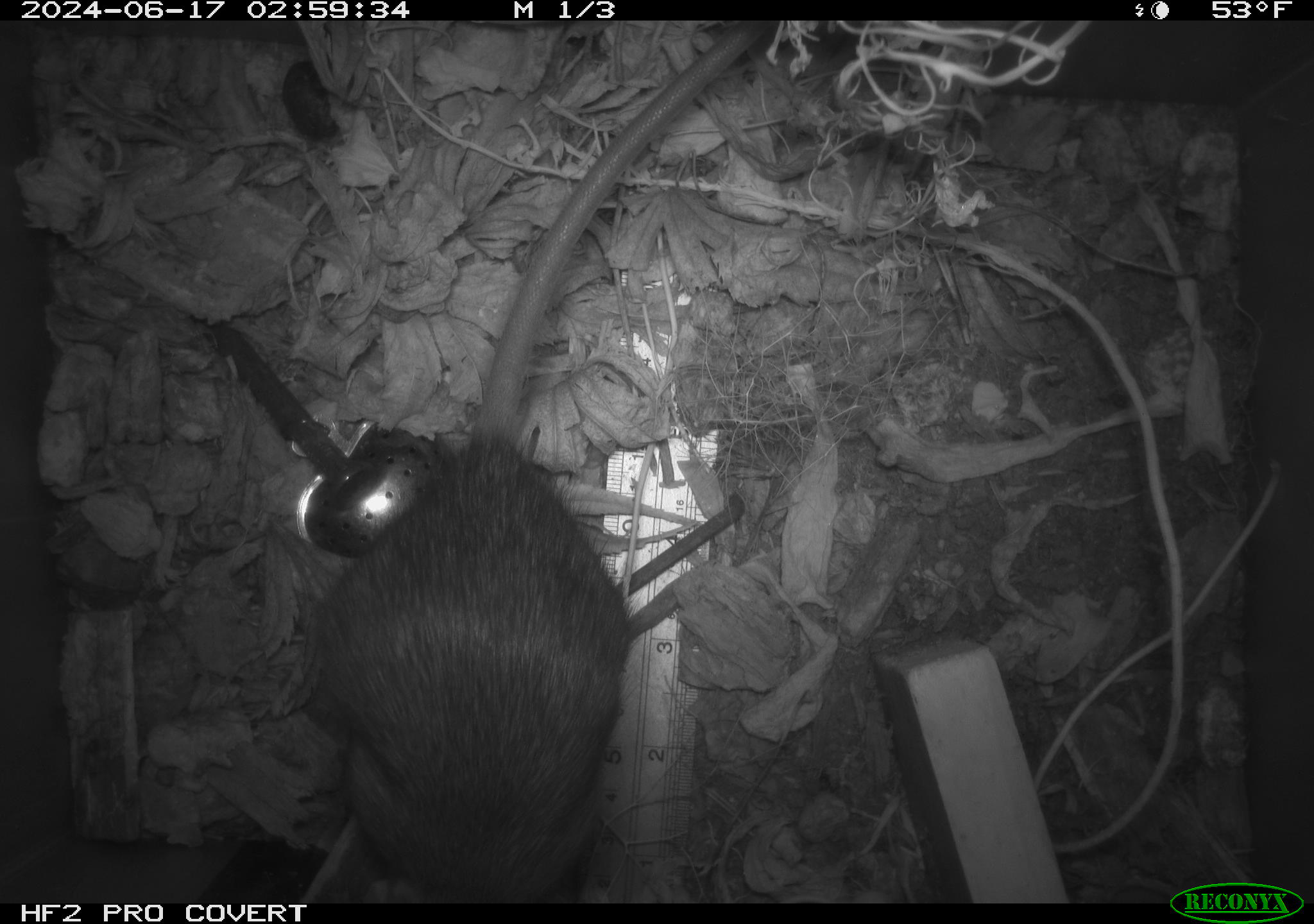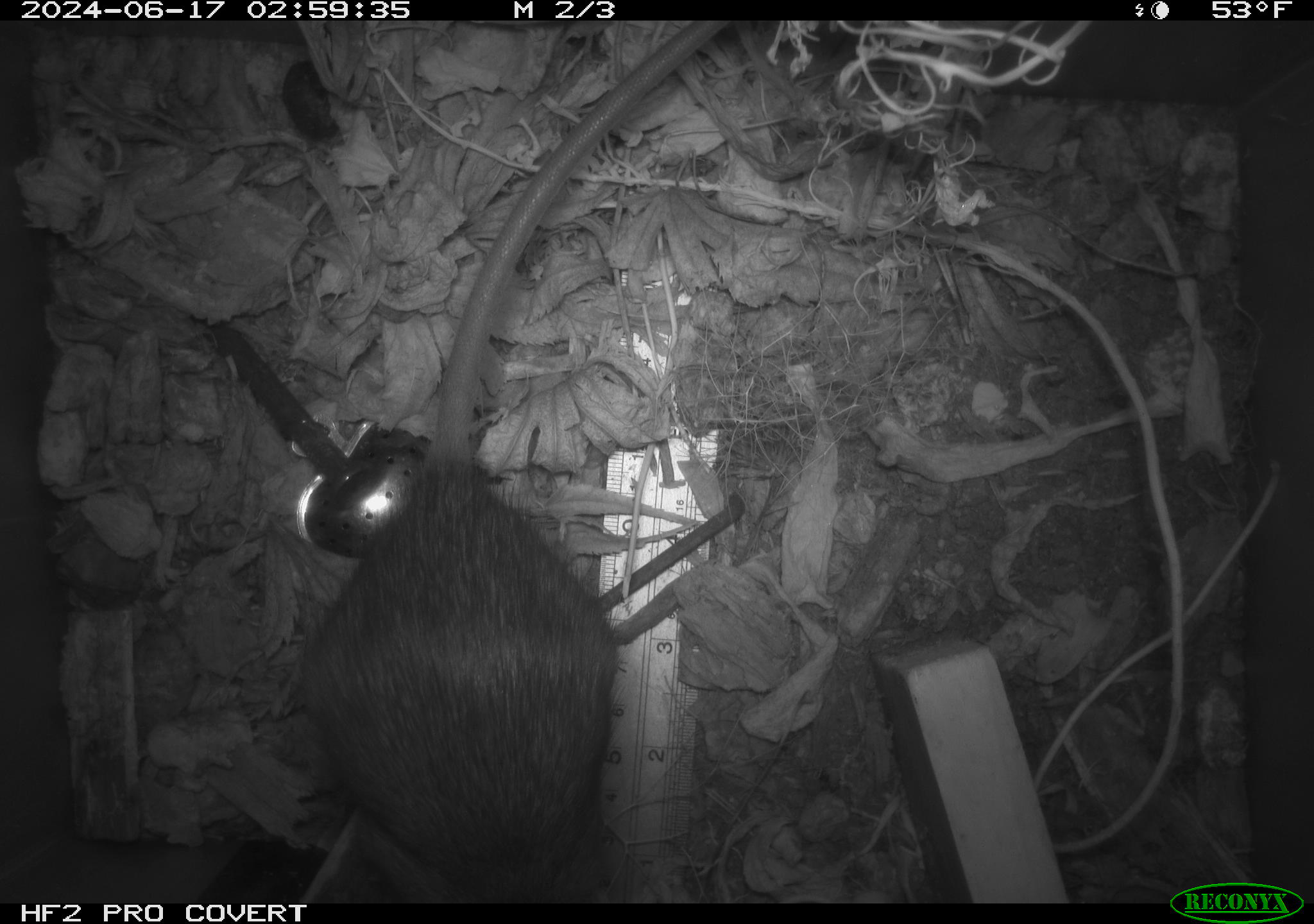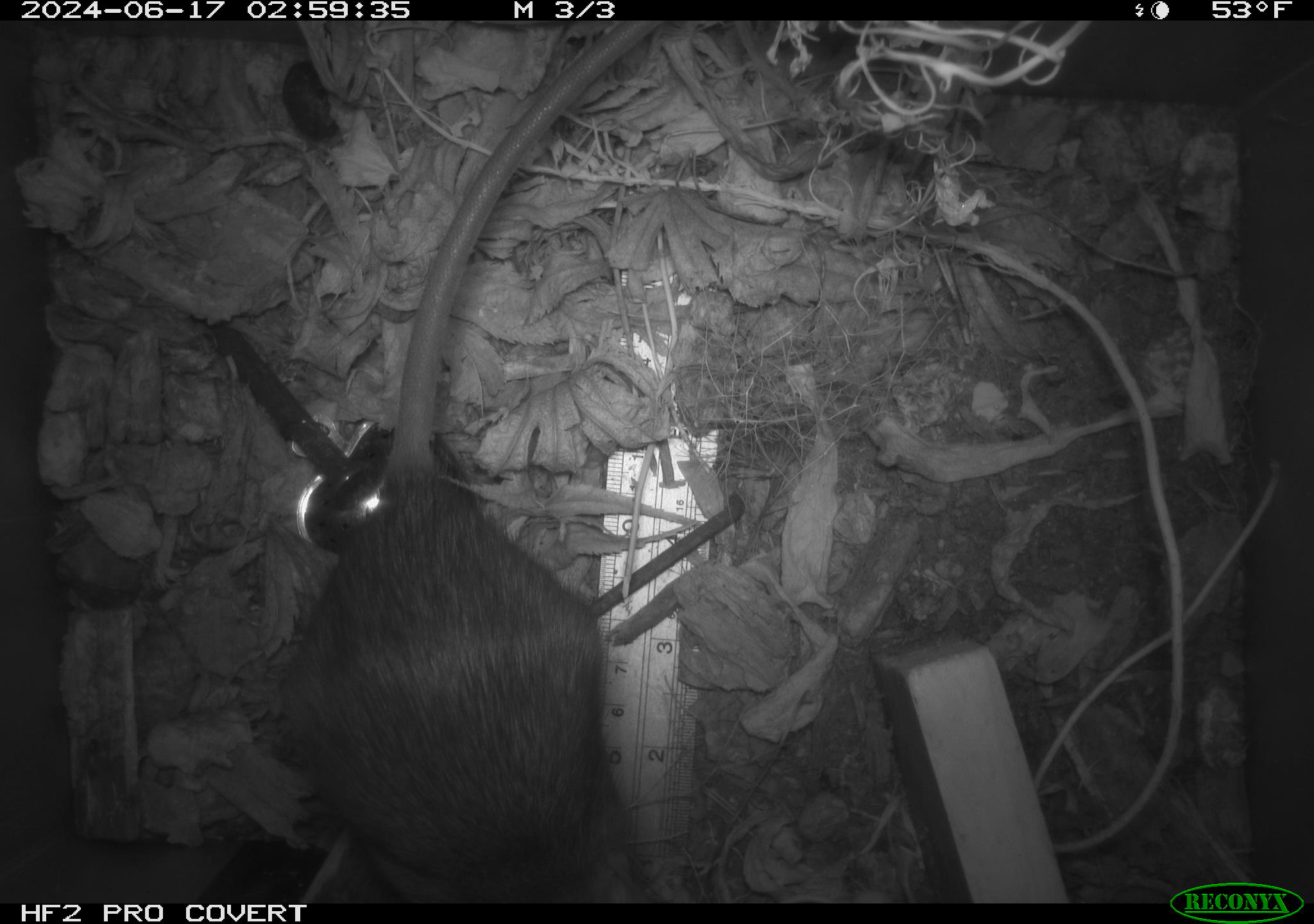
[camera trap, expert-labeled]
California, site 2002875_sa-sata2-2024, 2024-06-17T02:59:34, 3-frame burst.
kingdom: Animalia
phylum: Chordata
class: Mammalia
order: Rodentia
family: Muridae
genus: Rattus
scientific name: Rattus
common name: rat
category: rattus species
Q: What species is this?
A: Rattus species (rat) (Rattus).